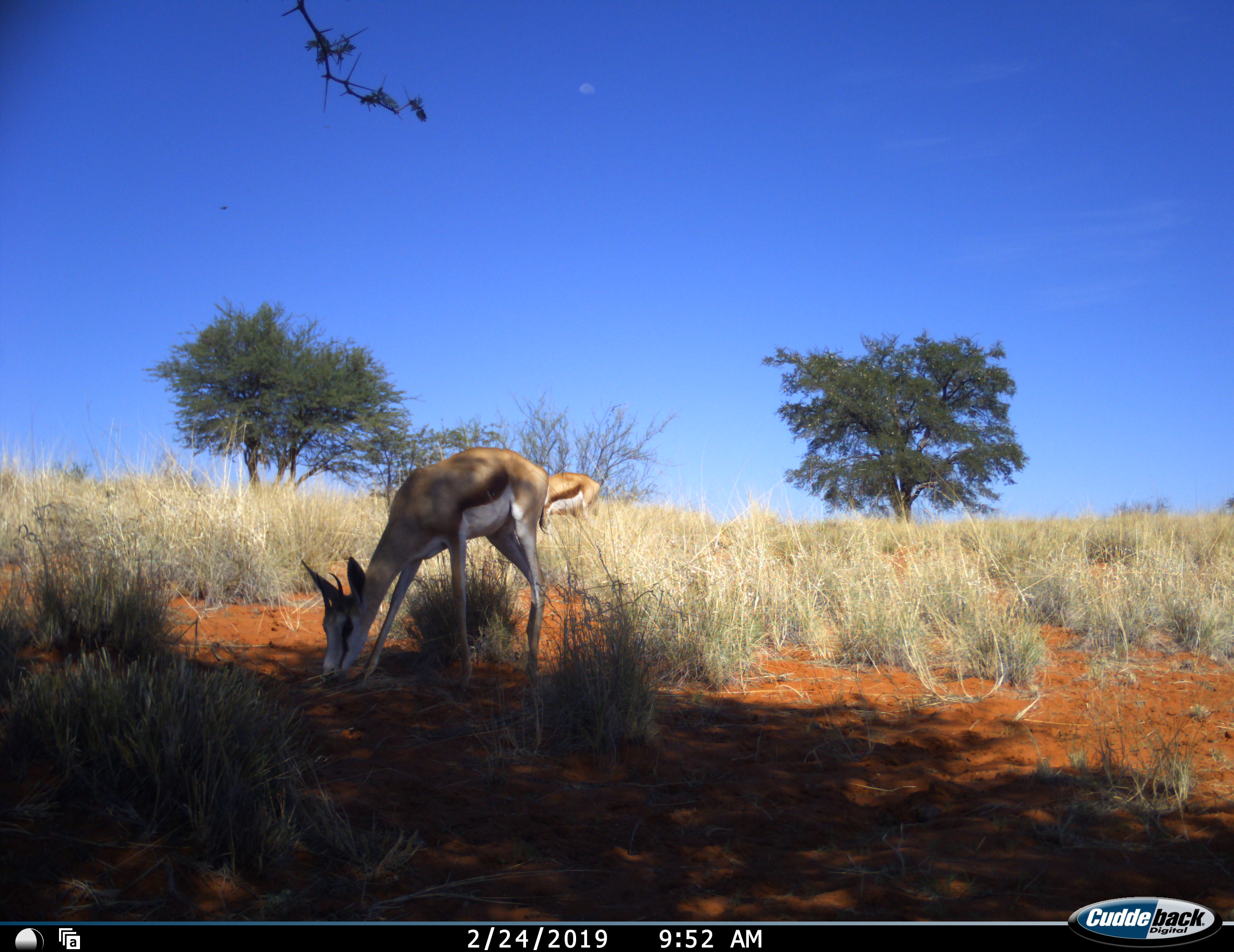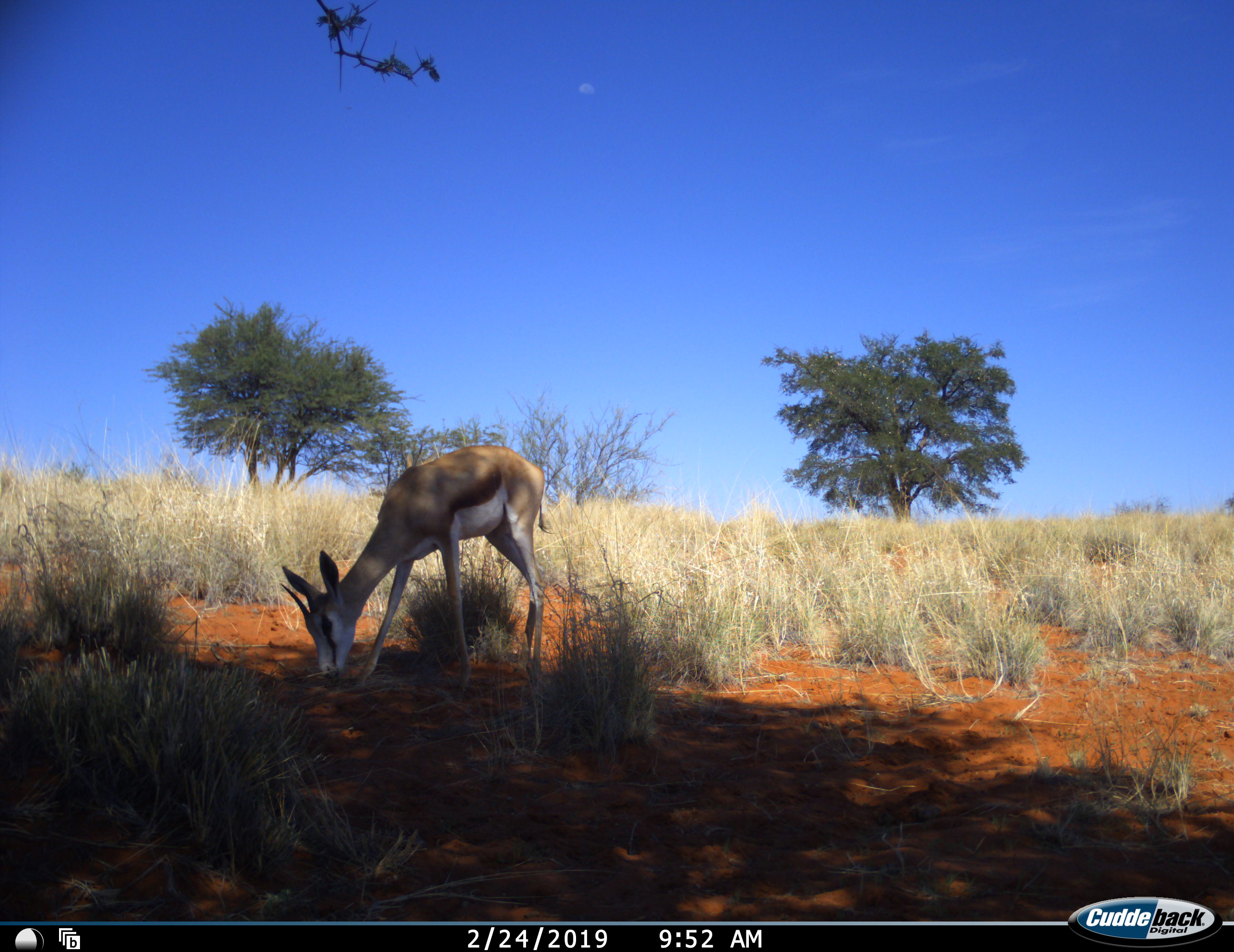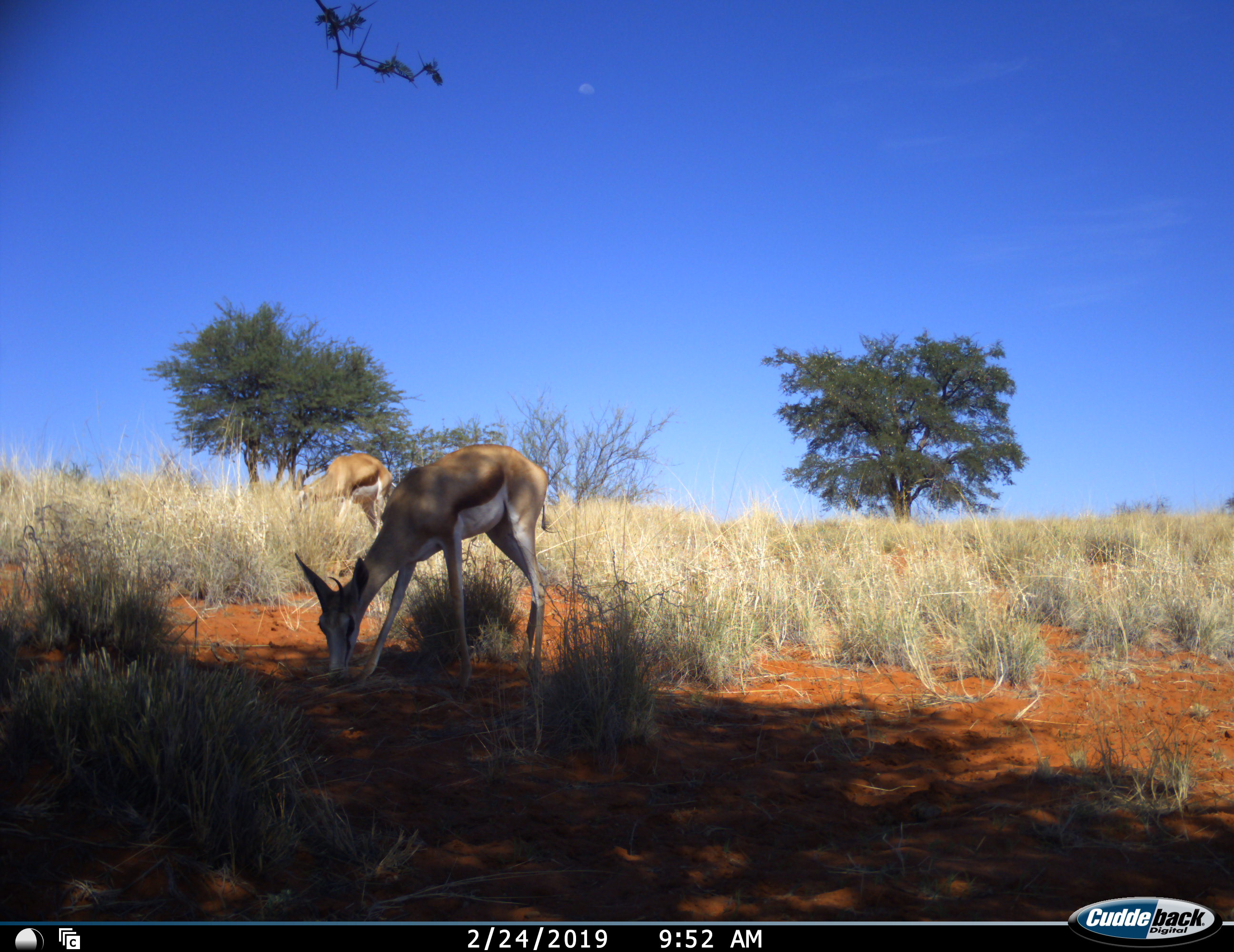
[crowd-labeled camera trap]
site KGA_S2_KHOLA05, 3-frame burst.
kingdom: Animalia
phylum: Chordata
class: Mammalia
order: Artiodactyla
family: Bovidae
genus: Antidorcas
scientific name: Antidorcas marsupialis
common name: springbok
Springbok (Antidorcas marsupialis), count 2. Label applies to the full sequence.